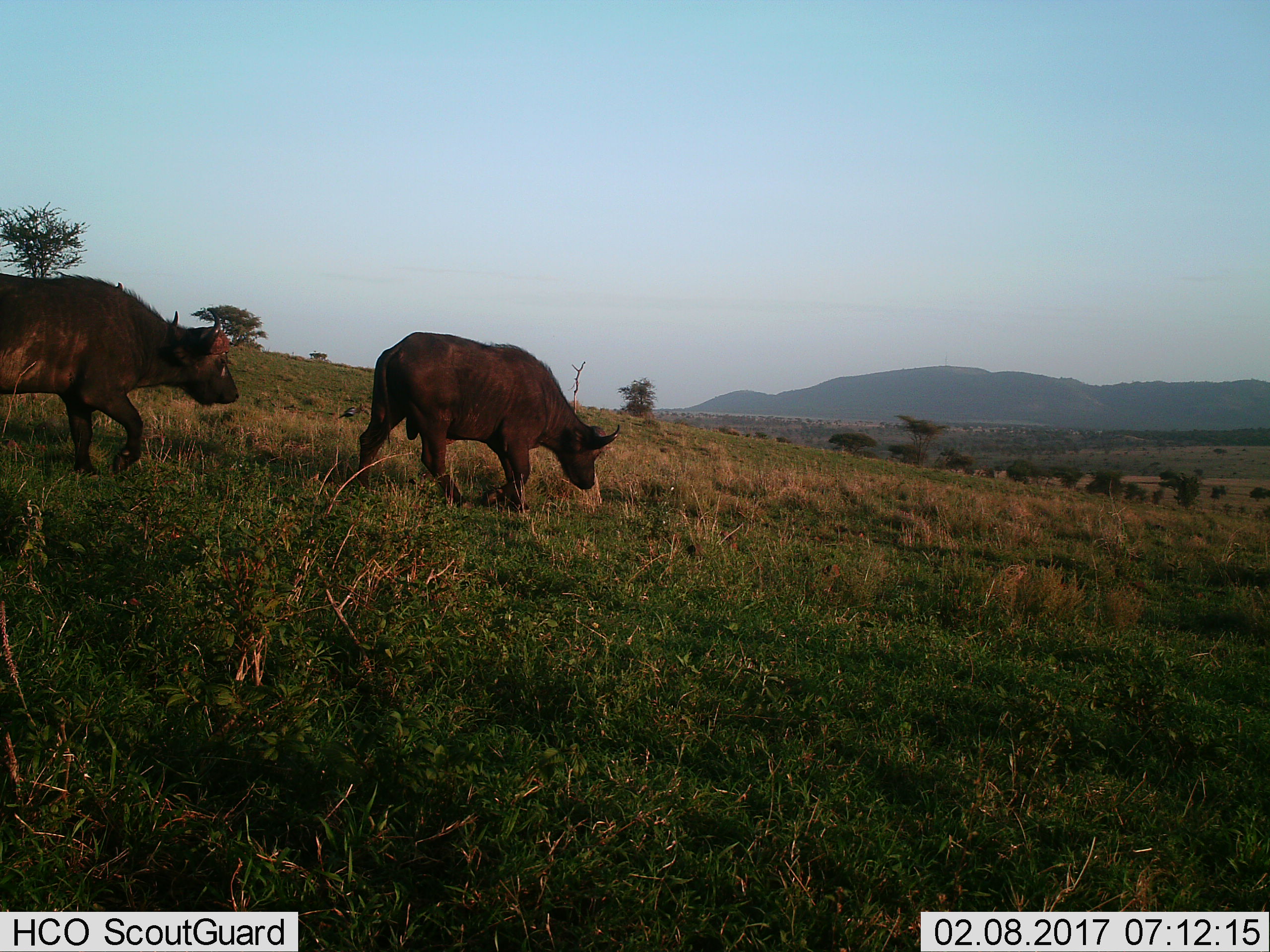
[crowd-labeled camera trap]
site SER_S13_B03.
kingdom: Animalia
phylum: Chordata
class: Mammalia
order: Artiodactyla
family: Bovidae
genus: Syncerus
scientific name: Syncerus caffer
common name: african buffalo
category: buffalo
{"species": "buffalo (african buffalo) (Syncerus caffer)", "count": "2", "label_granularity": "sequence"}